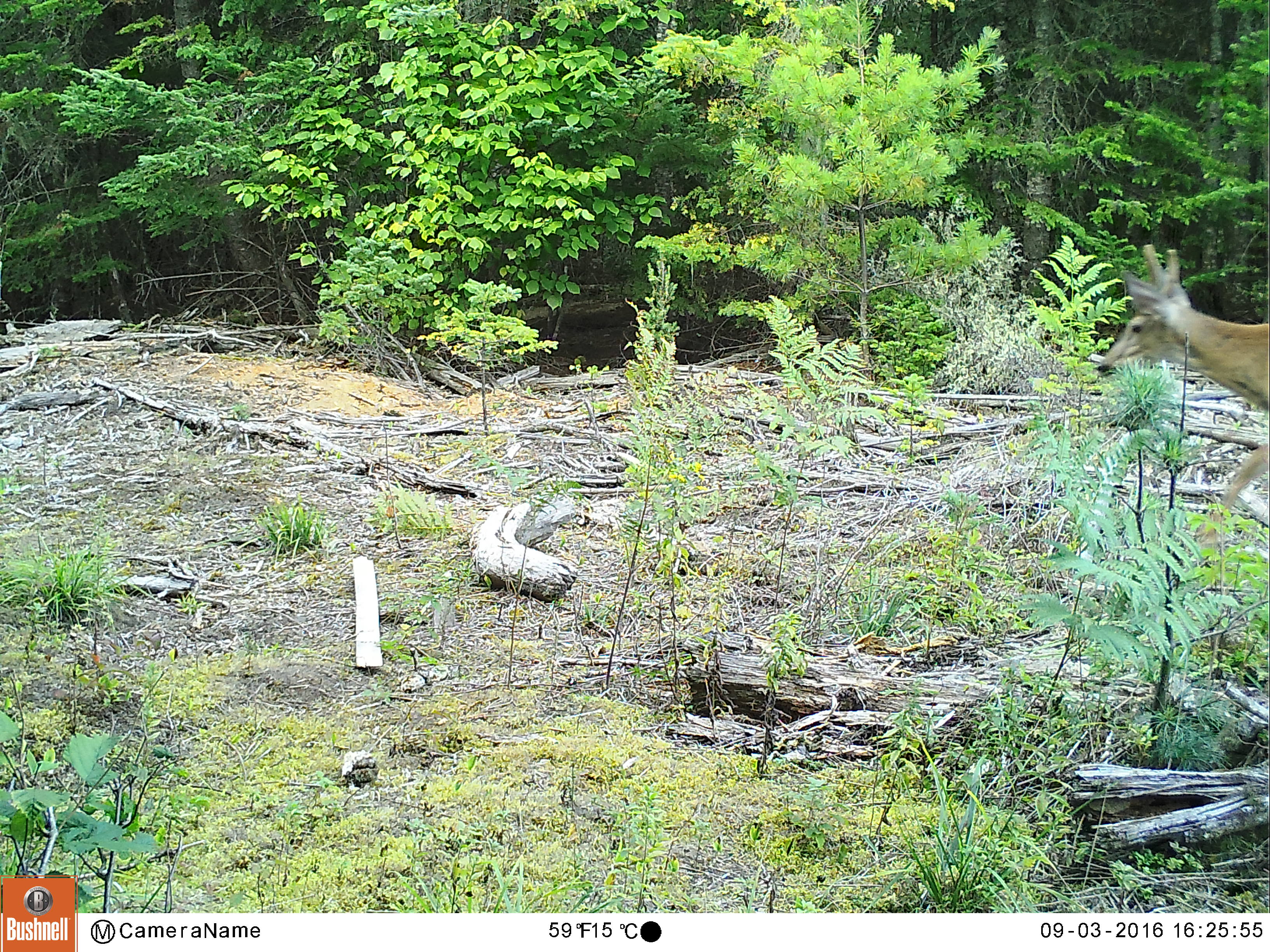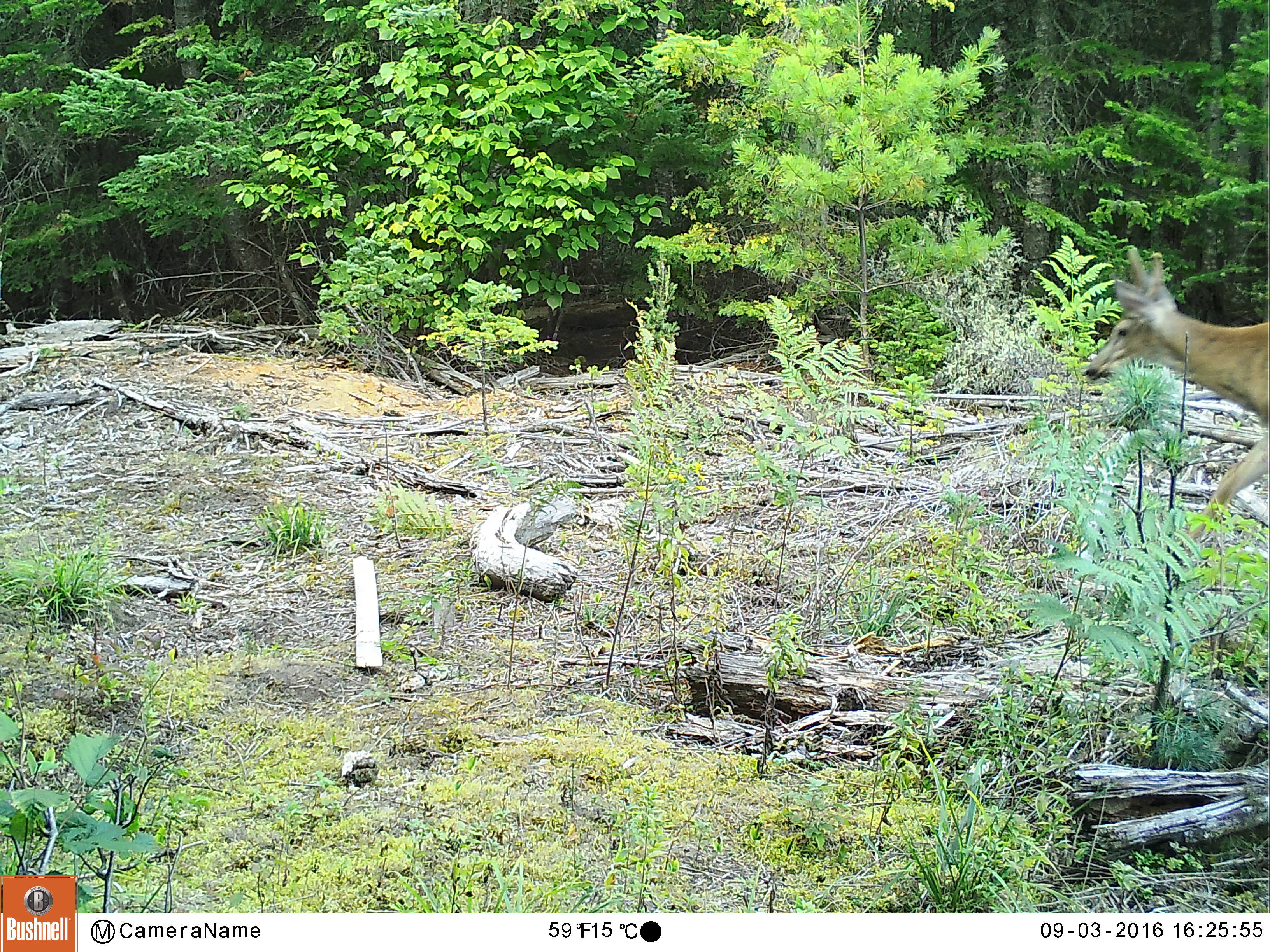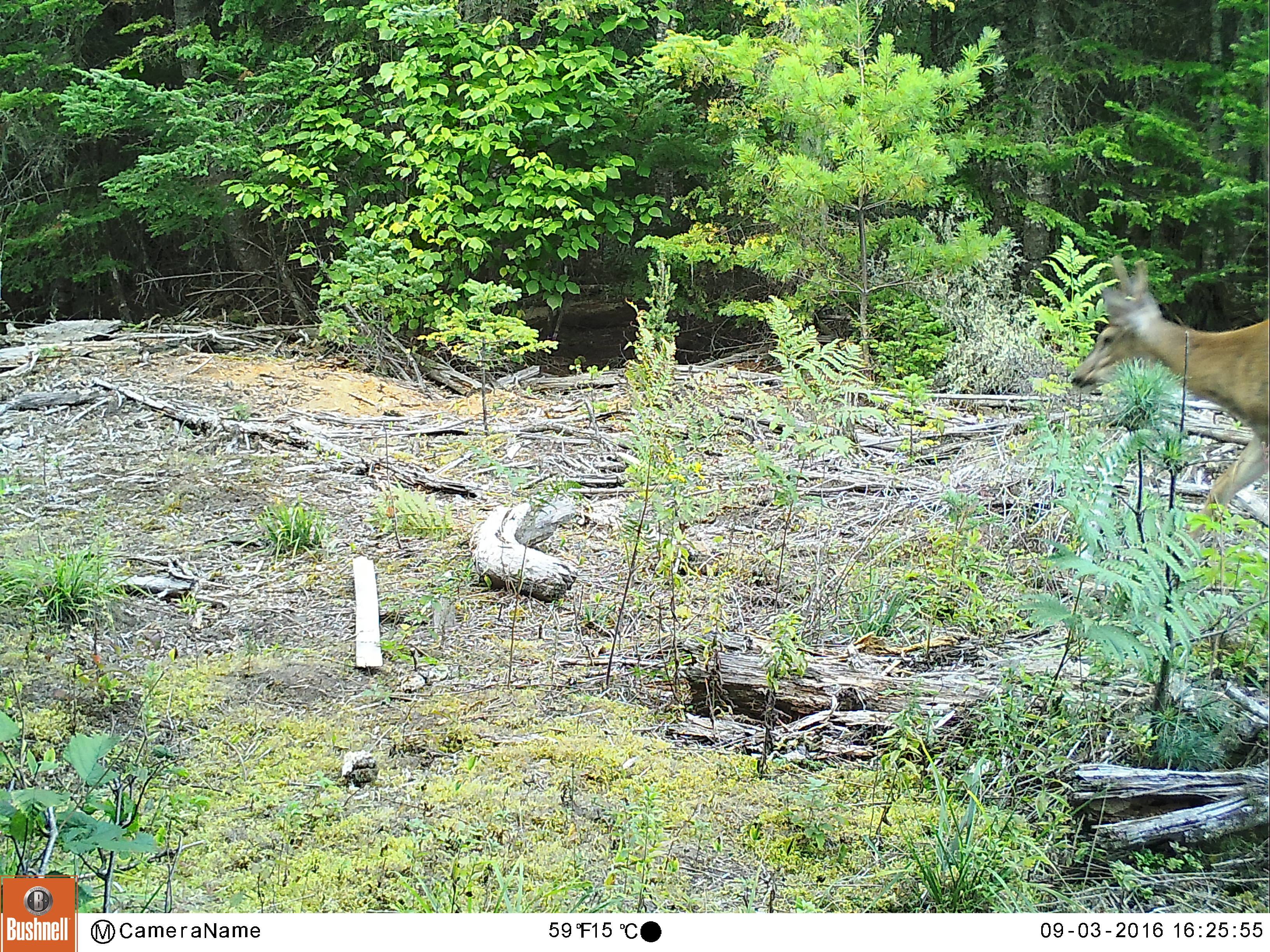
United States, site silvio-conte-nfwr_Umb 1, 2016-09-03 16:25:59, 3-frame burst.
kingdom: Animalia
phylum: Chordata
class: Mammalia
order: Artiodactyla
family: Cervidae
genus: Odocoileus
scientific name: Odocoileus virginianus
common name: white-tailed deer